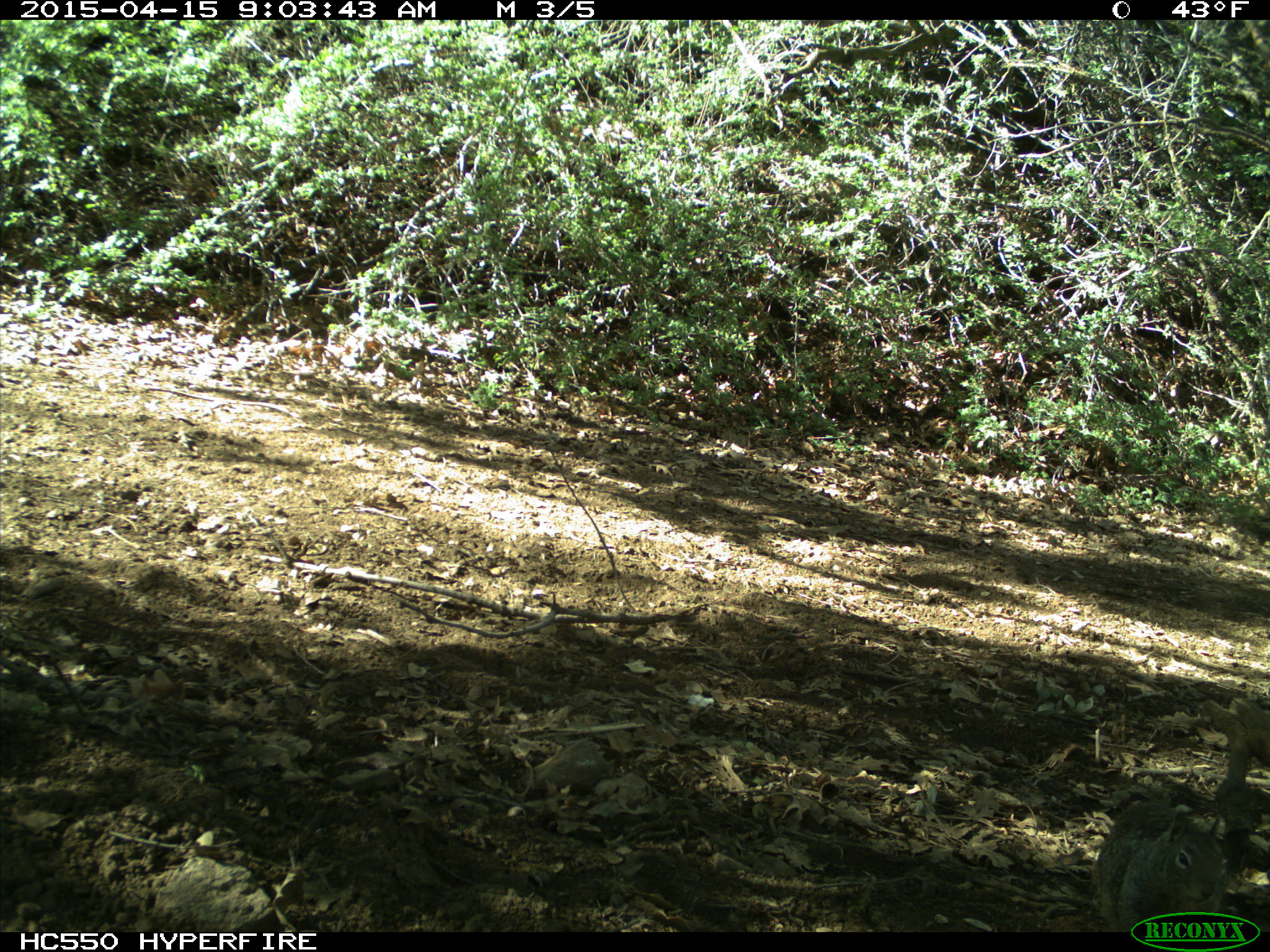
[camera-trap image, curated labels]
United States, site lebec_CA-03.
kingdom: Animalia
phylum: Chordata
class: Mammalia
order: Rodentia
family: Sciuridae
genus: Otospermophilus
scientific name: Otospermophilus beecheyi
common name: california ground squirrel